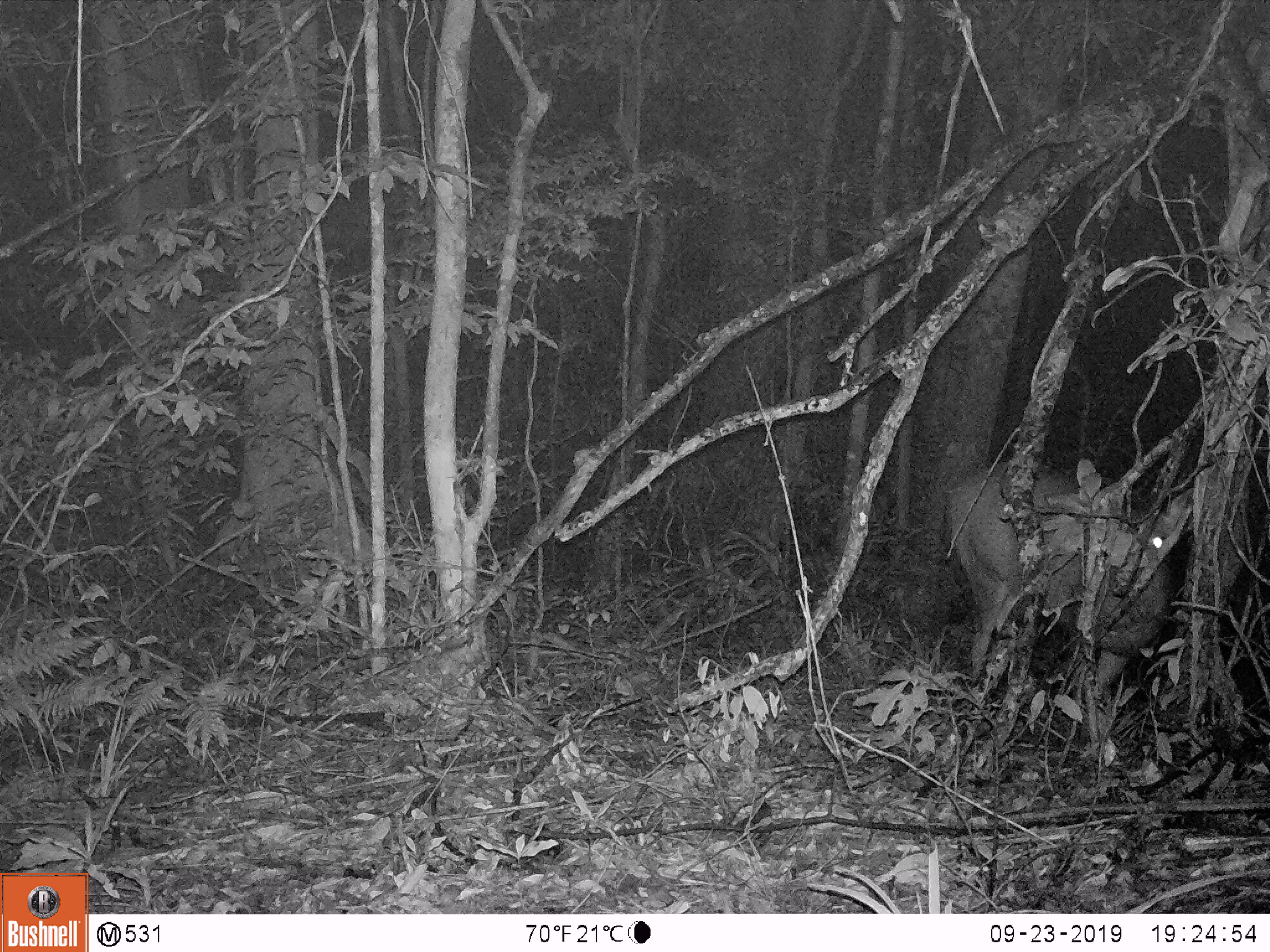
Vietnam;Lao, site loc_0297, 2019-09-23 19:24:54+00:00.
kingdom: Animalia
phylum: Chordata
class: Mammalia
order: Artiodactyla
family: Cervidae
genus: Rusa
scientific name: Rusa unicolor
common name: sambar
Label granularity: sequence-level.